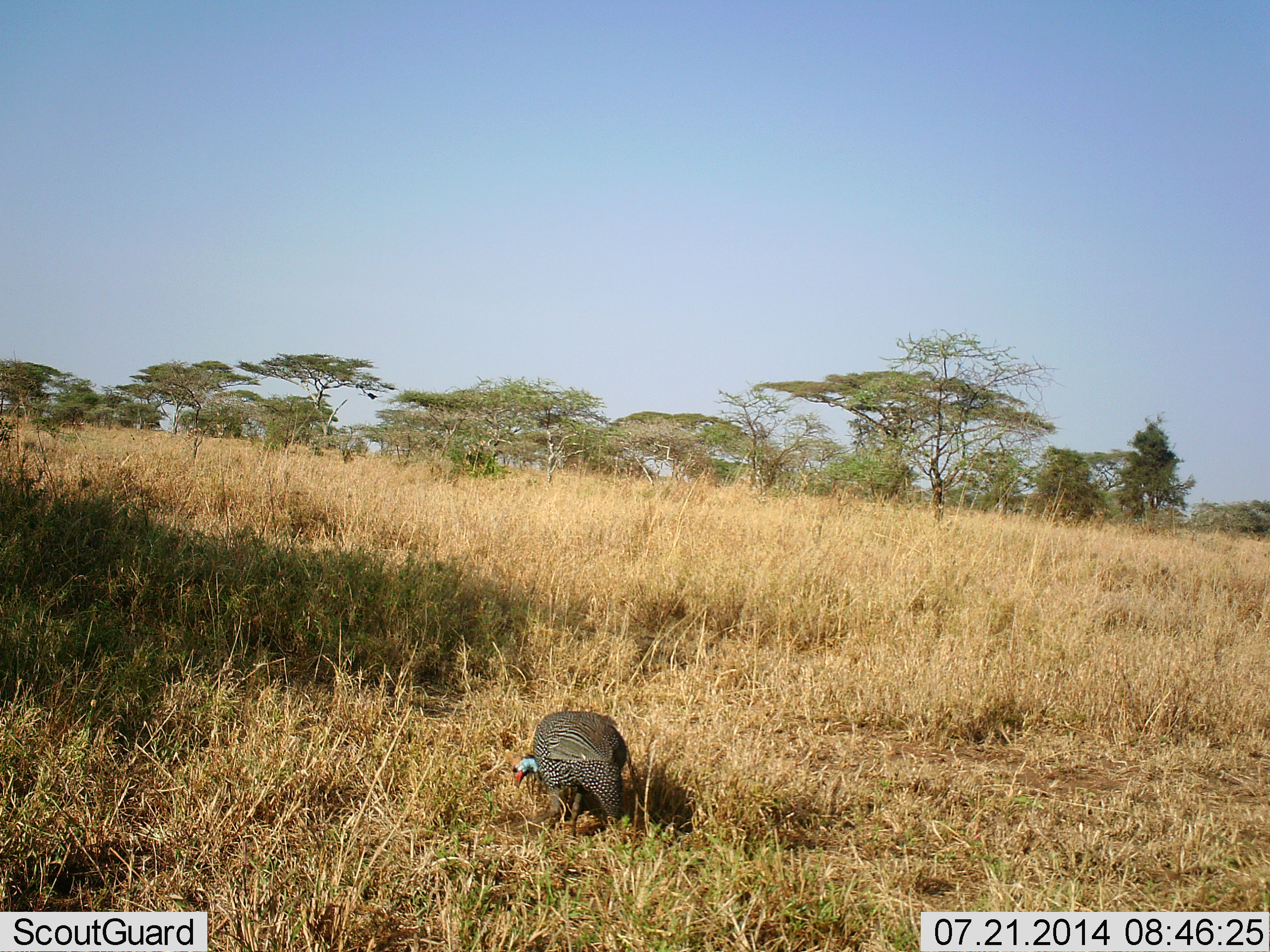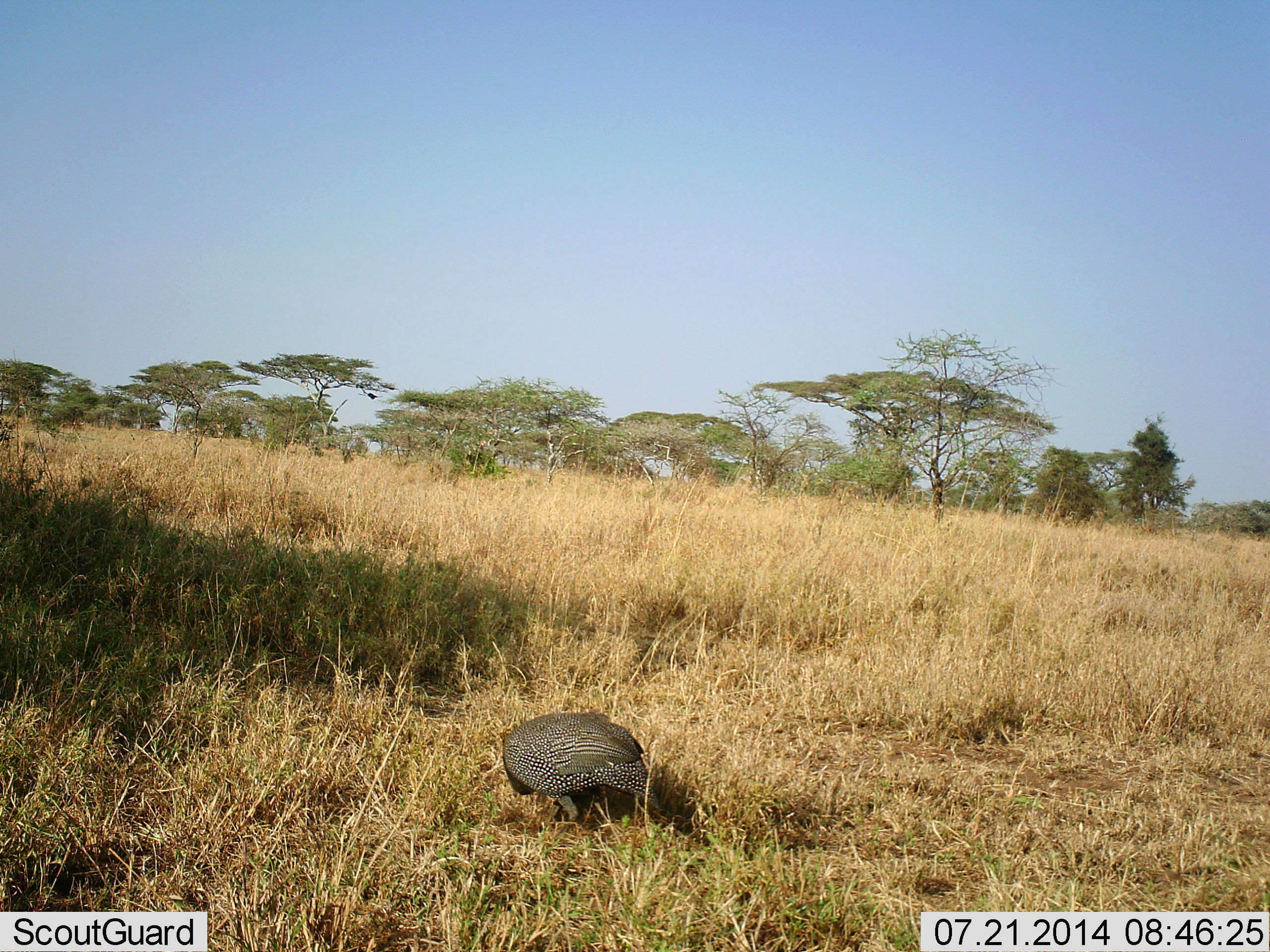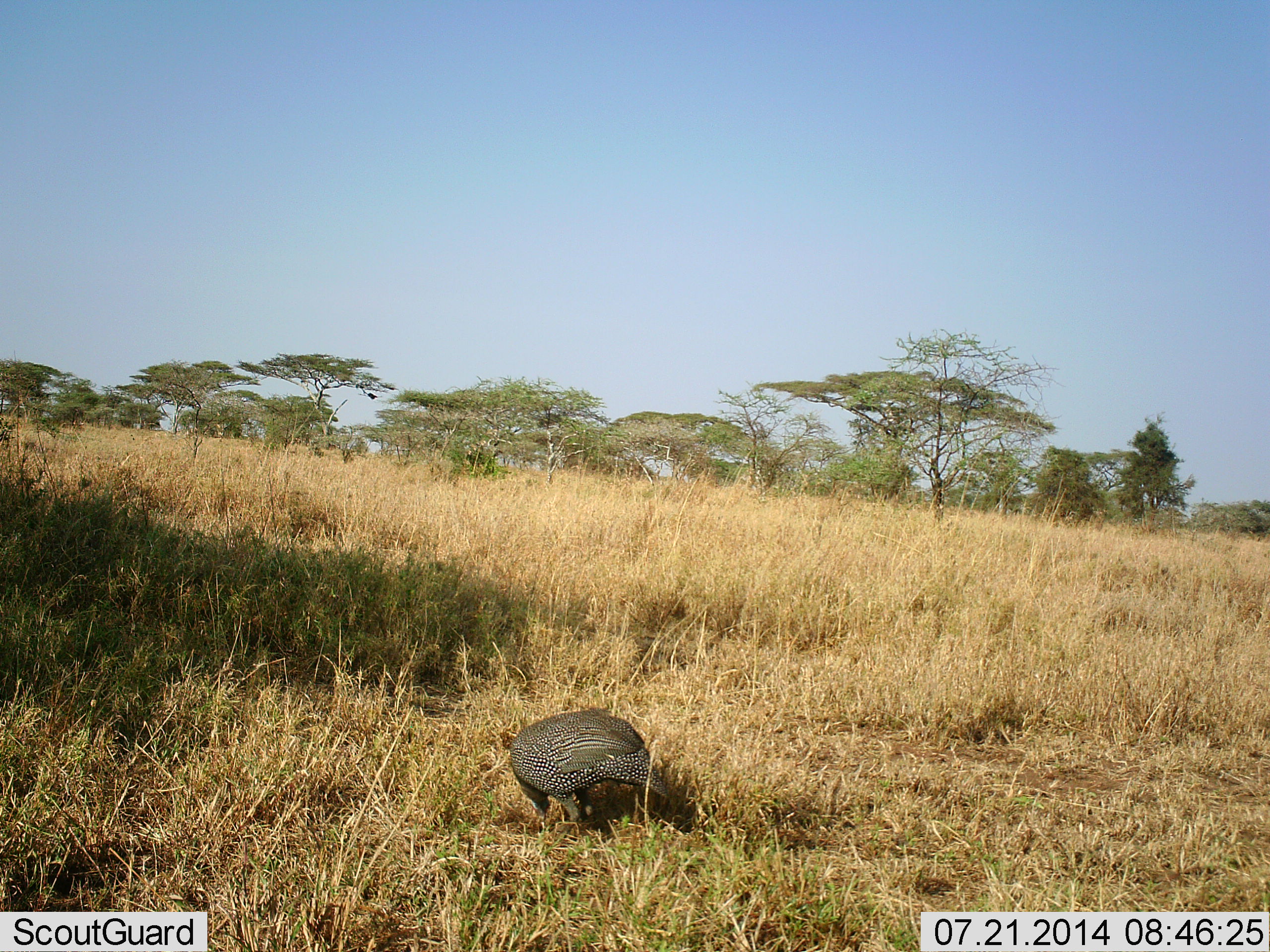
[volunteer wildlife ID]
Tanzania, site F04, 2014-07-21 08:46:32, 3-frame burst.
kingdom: Animalia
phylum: Chordata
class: Aves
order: Galliformes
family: Numididae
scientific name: Numididae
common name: guinea fowl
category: guineafowl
Guineafowl (guinea fowl) (Numididae), count 1. Behavior (volunteer vote fractions): standing 20%, resting 0%, moving 0%, interacting 0%. Young present (vote fraction): 0%. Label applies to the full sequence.